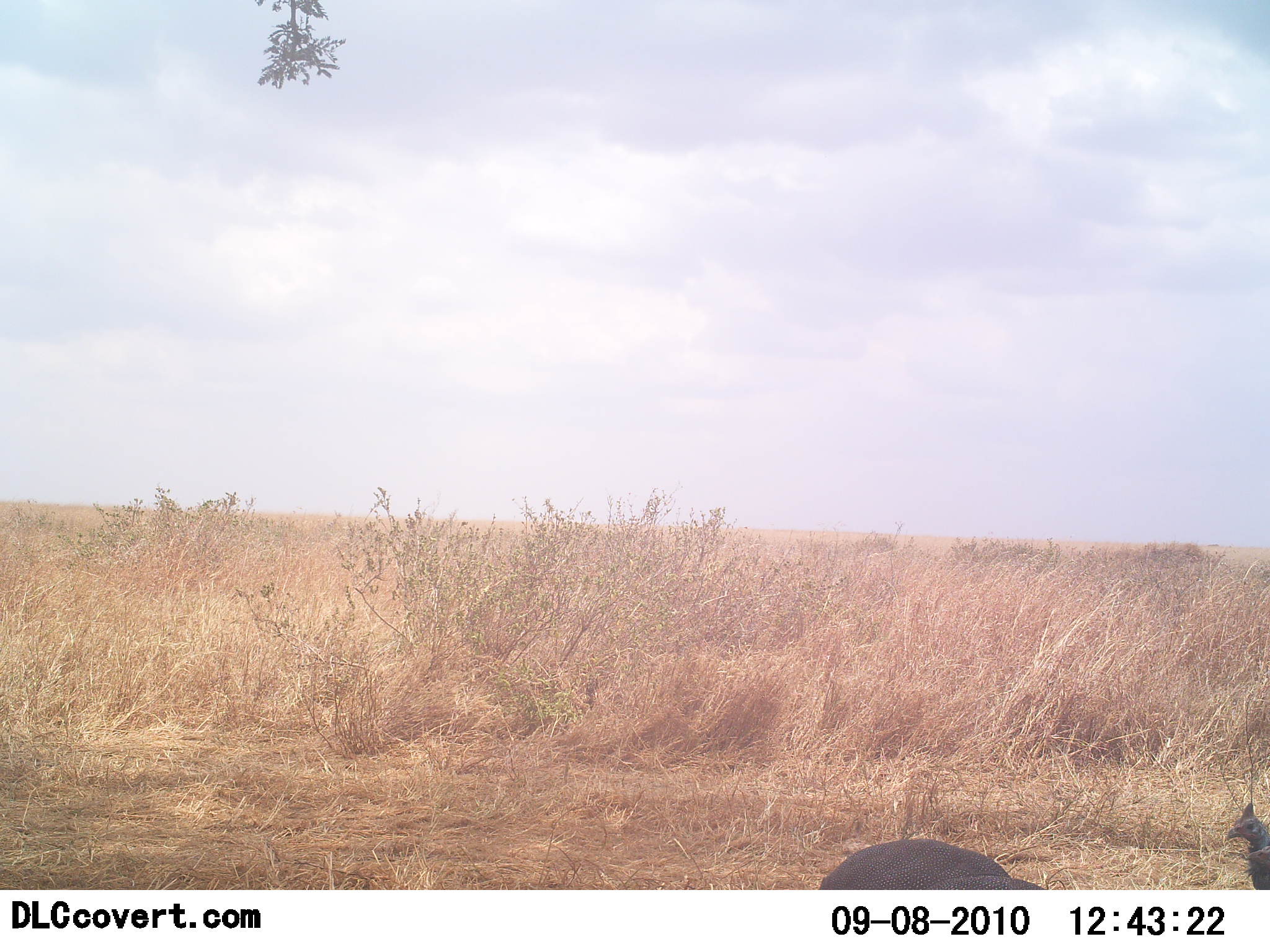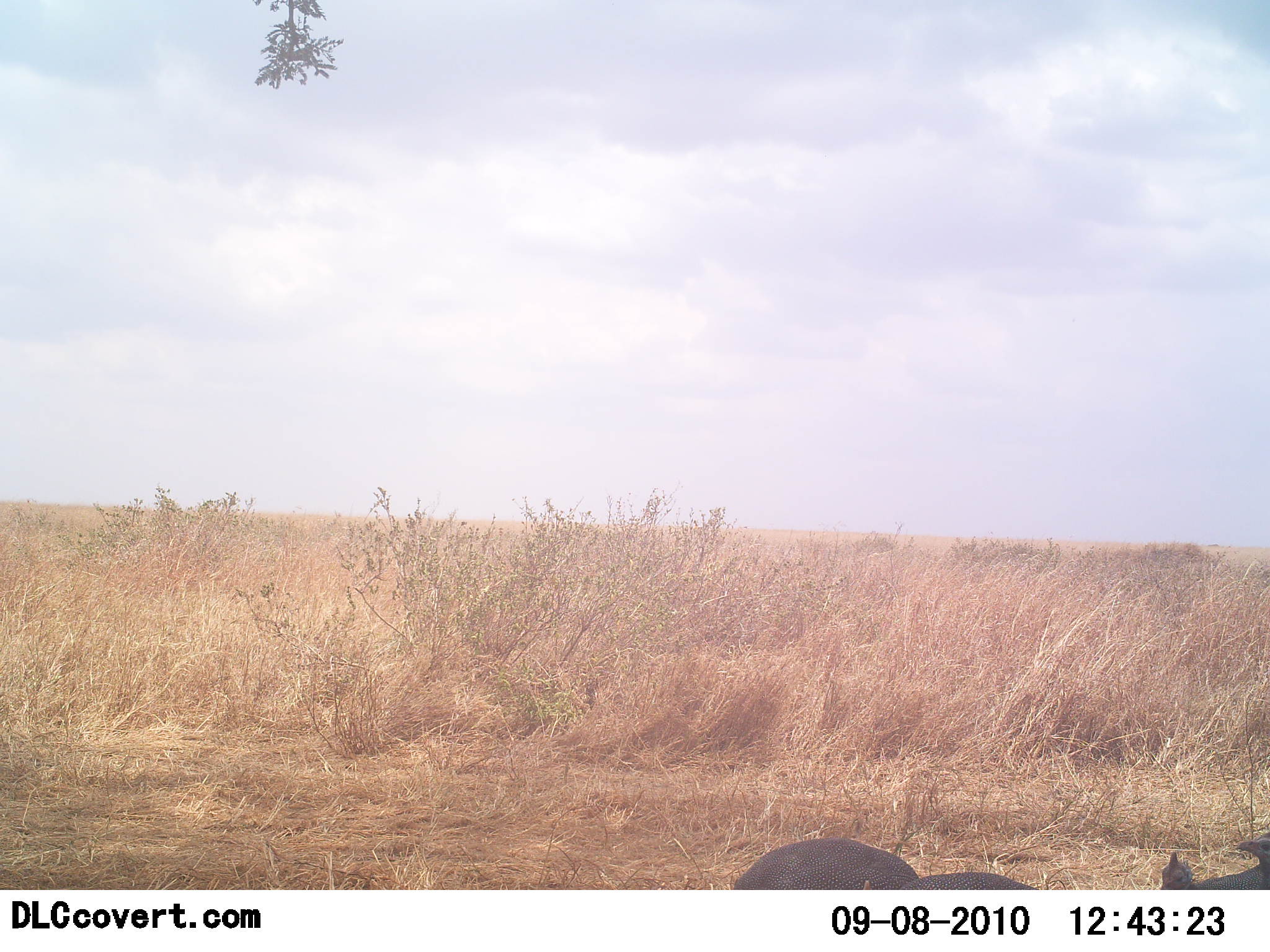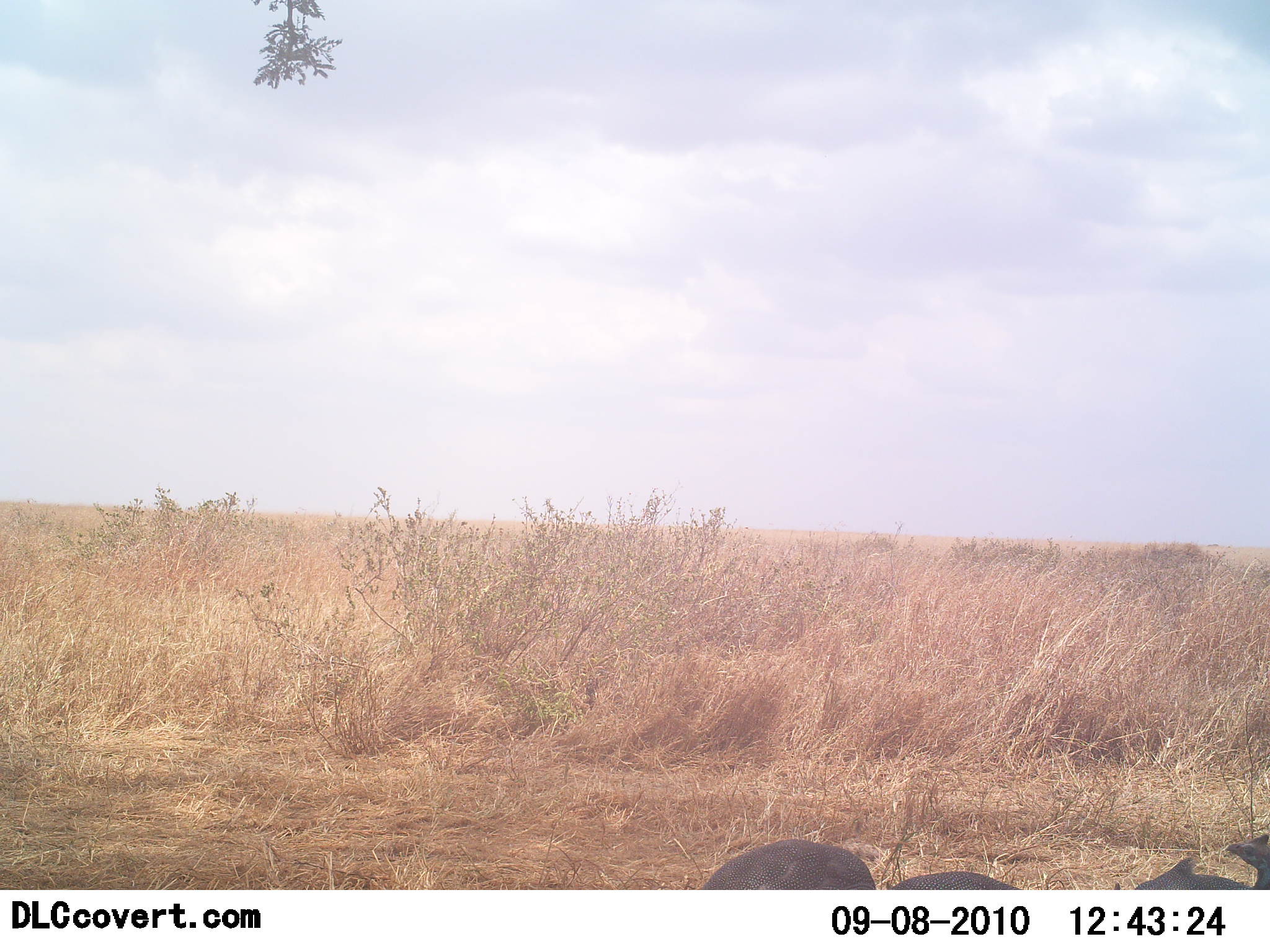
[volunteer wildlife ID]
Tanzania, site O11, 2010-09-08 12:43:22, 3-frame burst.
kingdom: Animalia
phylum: Chordata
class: Aves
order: Galliformes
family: Numididae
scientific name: Numididae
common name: guinea fowl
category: guineafowl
Guineafowl (guinea fowl) (Numididae), count 4. Behavior (volunteer vote fractions): standing 50%, resting 0%, moving 44%, interacting 0%. Young present (vote fraction): 0%. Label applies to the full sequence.